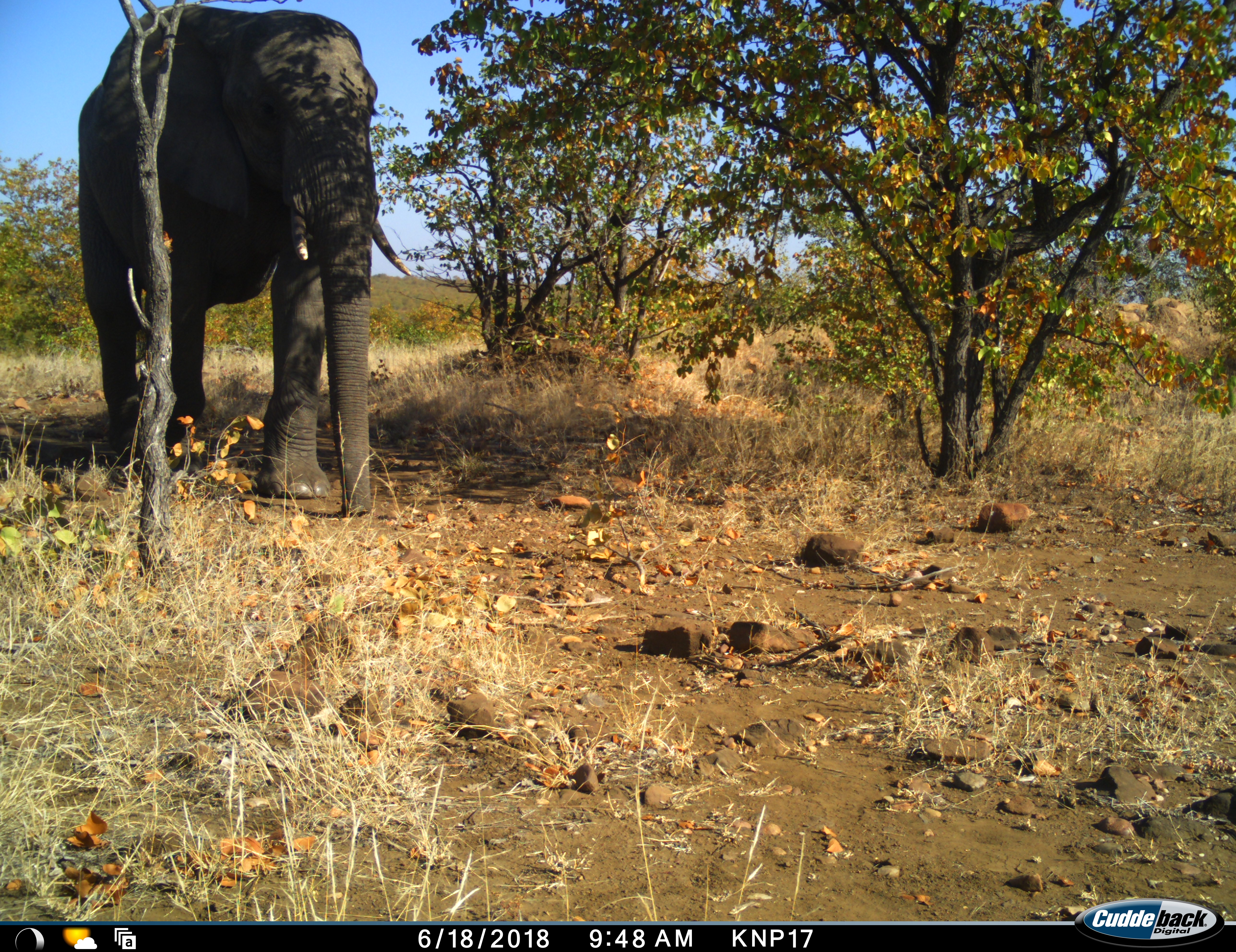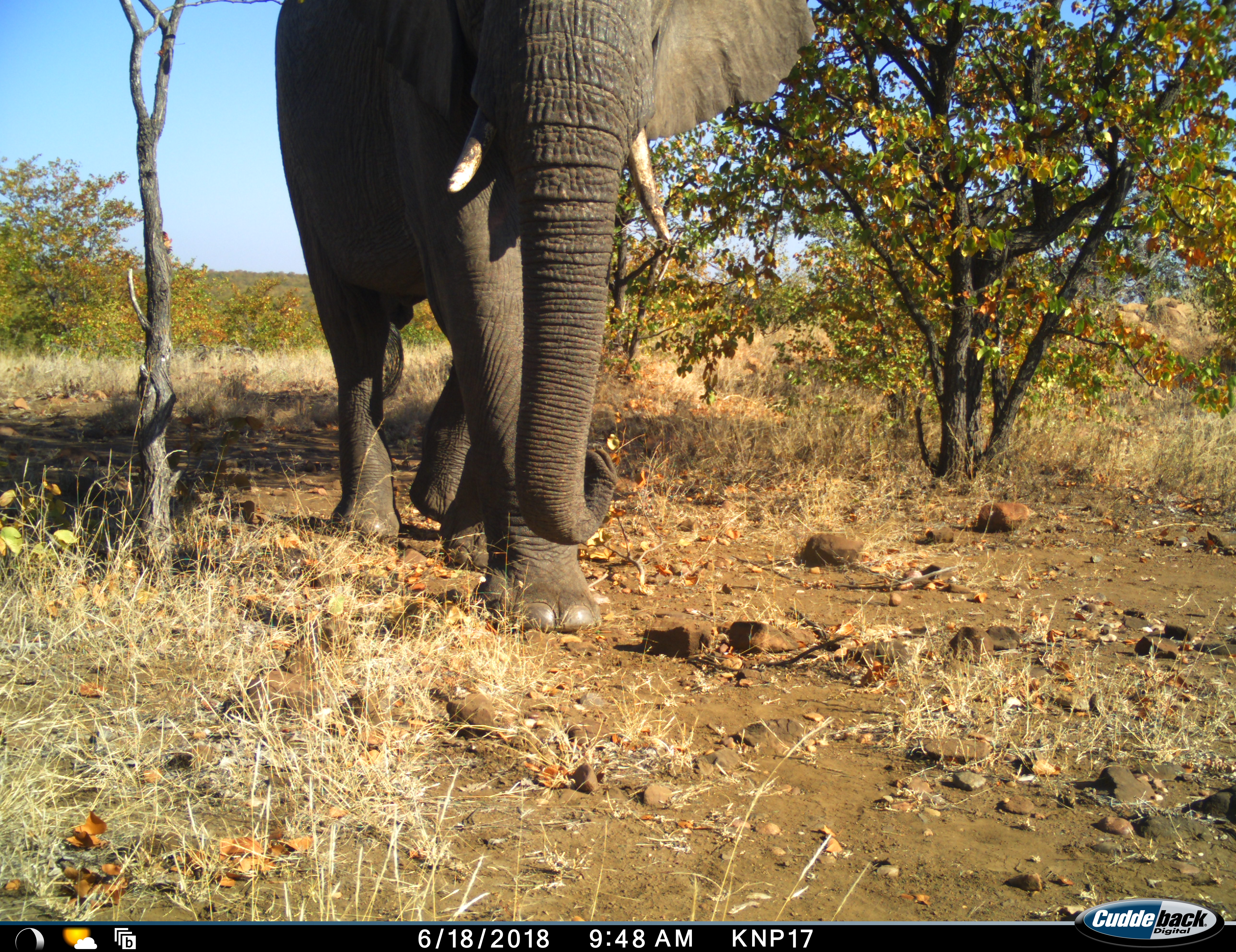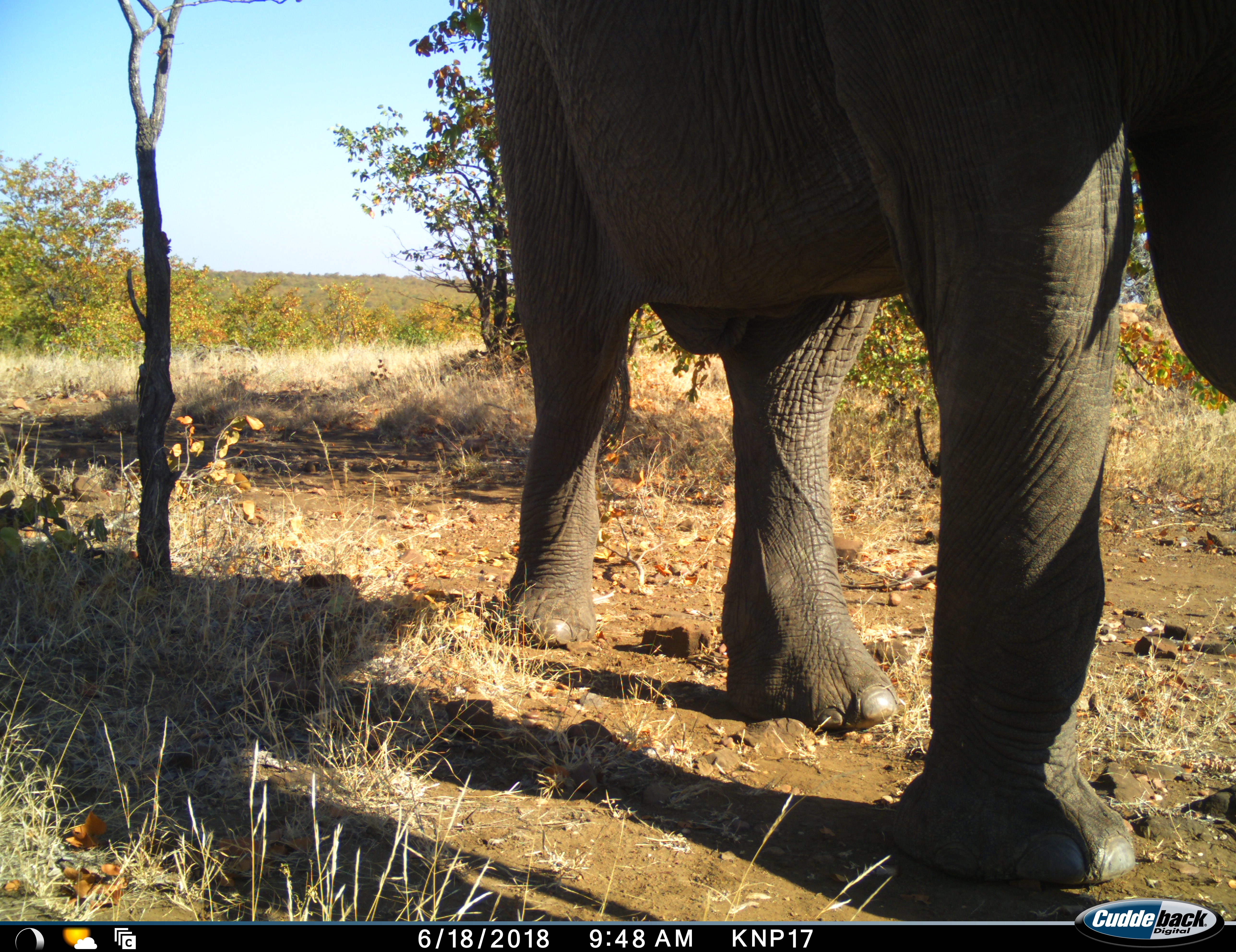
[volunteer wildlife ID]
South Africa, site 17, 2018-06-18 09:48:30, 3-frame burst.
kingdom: Animalia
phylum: Chordata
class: Mammalia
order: Proboscidea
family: Elephantidae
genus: Loxodonta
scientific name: Loxodonta africana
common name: african bush elephant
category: elephant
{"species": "elephant (african bush elephant) (Loxodonta africana)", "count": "1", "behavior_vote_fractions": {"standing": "0%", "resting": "0%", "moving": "100%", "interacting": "0%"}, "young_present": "0%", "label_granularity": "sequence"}